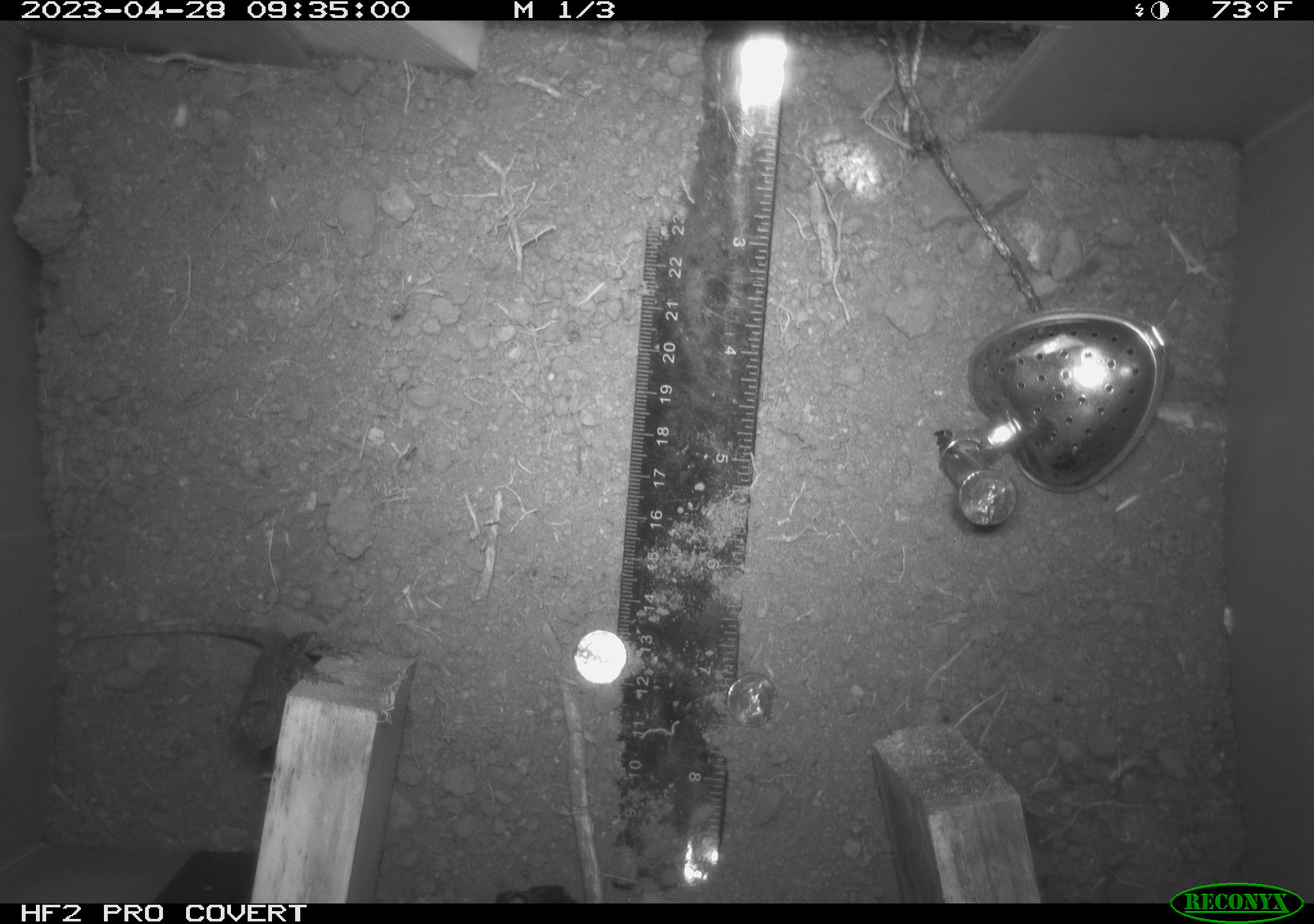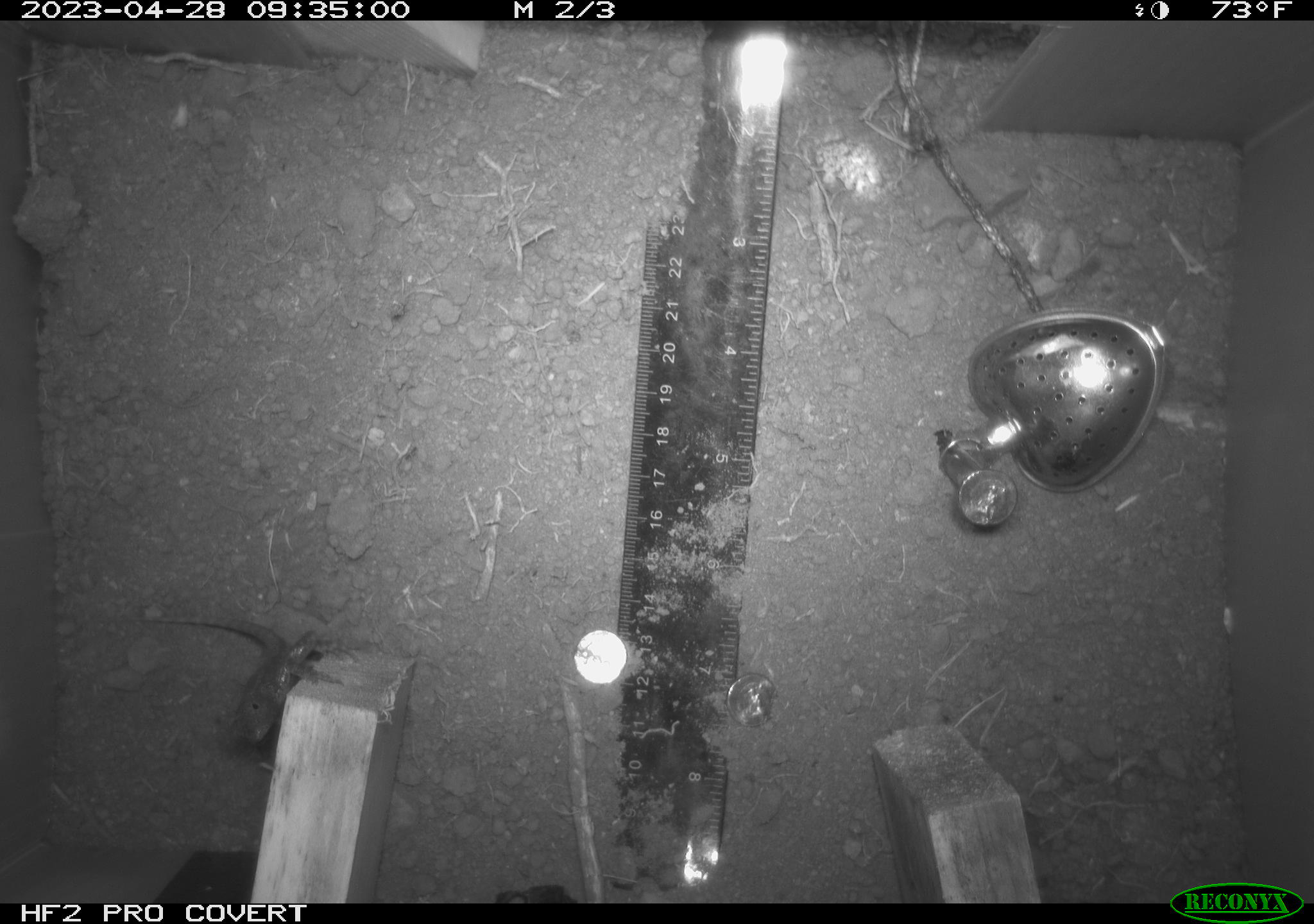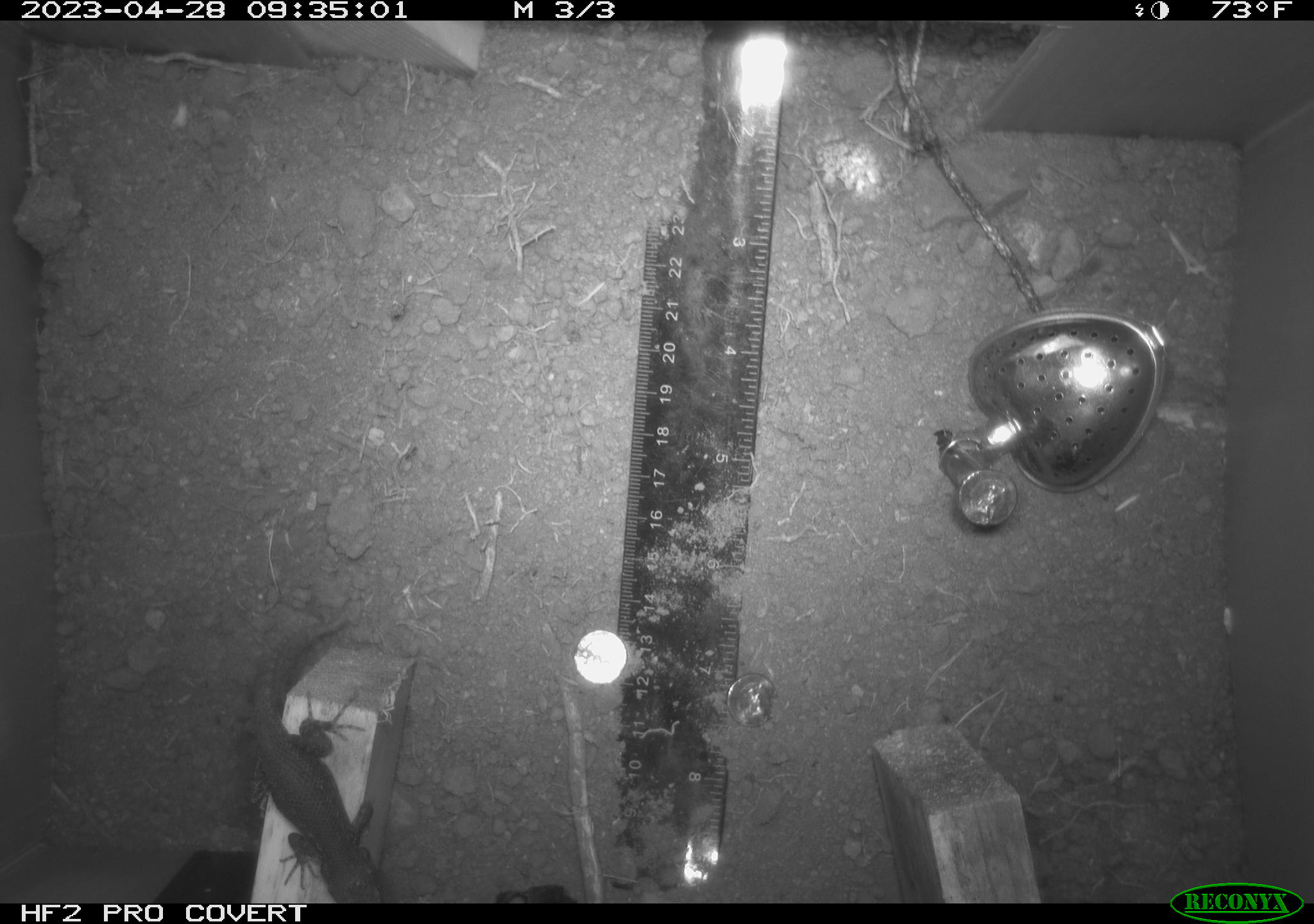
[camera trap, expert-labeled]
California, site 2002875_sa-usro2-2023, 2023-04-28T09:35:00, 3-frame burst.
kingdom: Animalia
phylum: Chordata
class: Reptilia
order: Squamata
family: Phrynosomatidae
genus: Sceloporus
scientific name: Sceloporus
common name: spiny lizards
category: sceloporus species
Sceloporus species (spiny lizards) (Sceloporus).